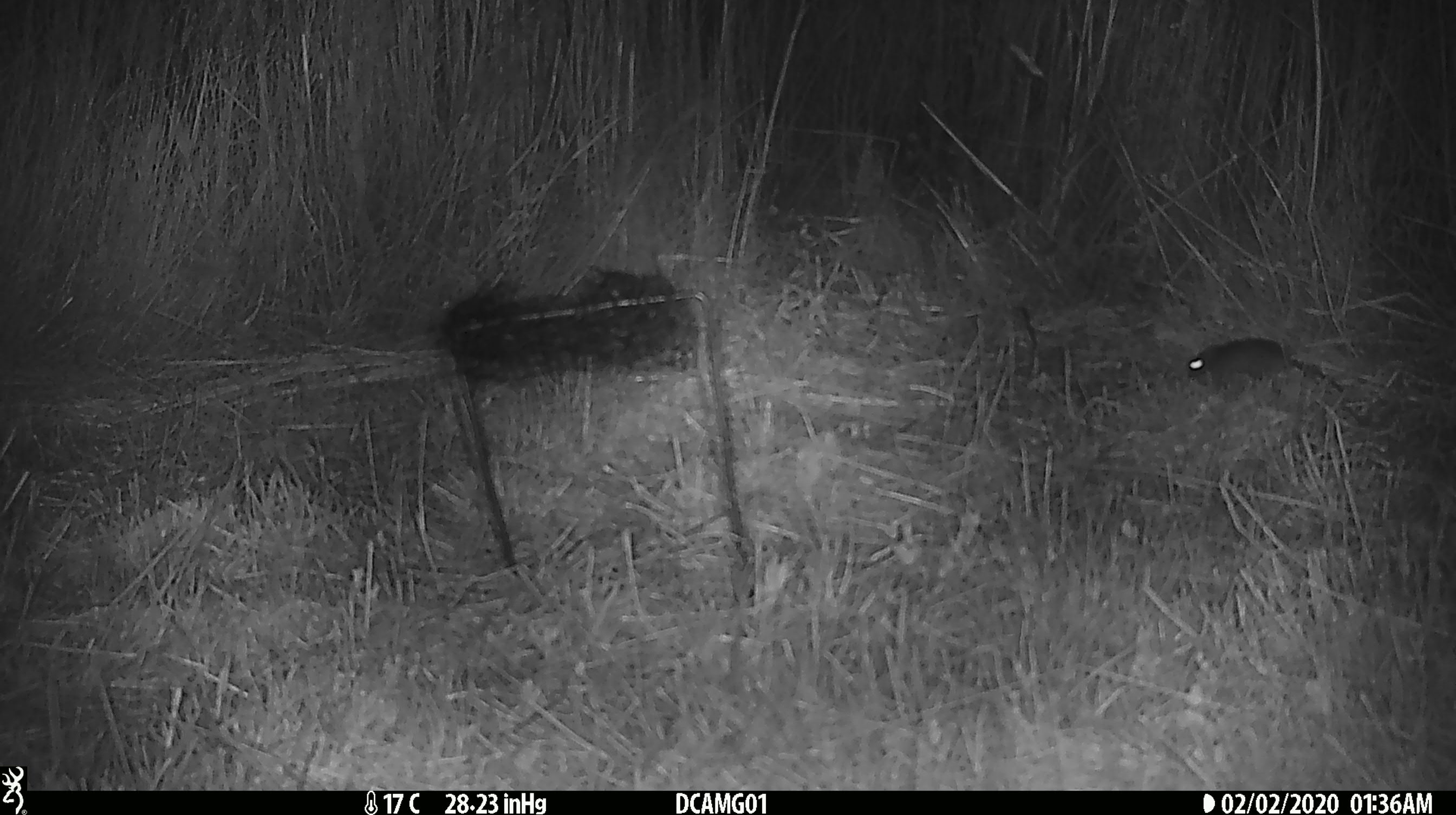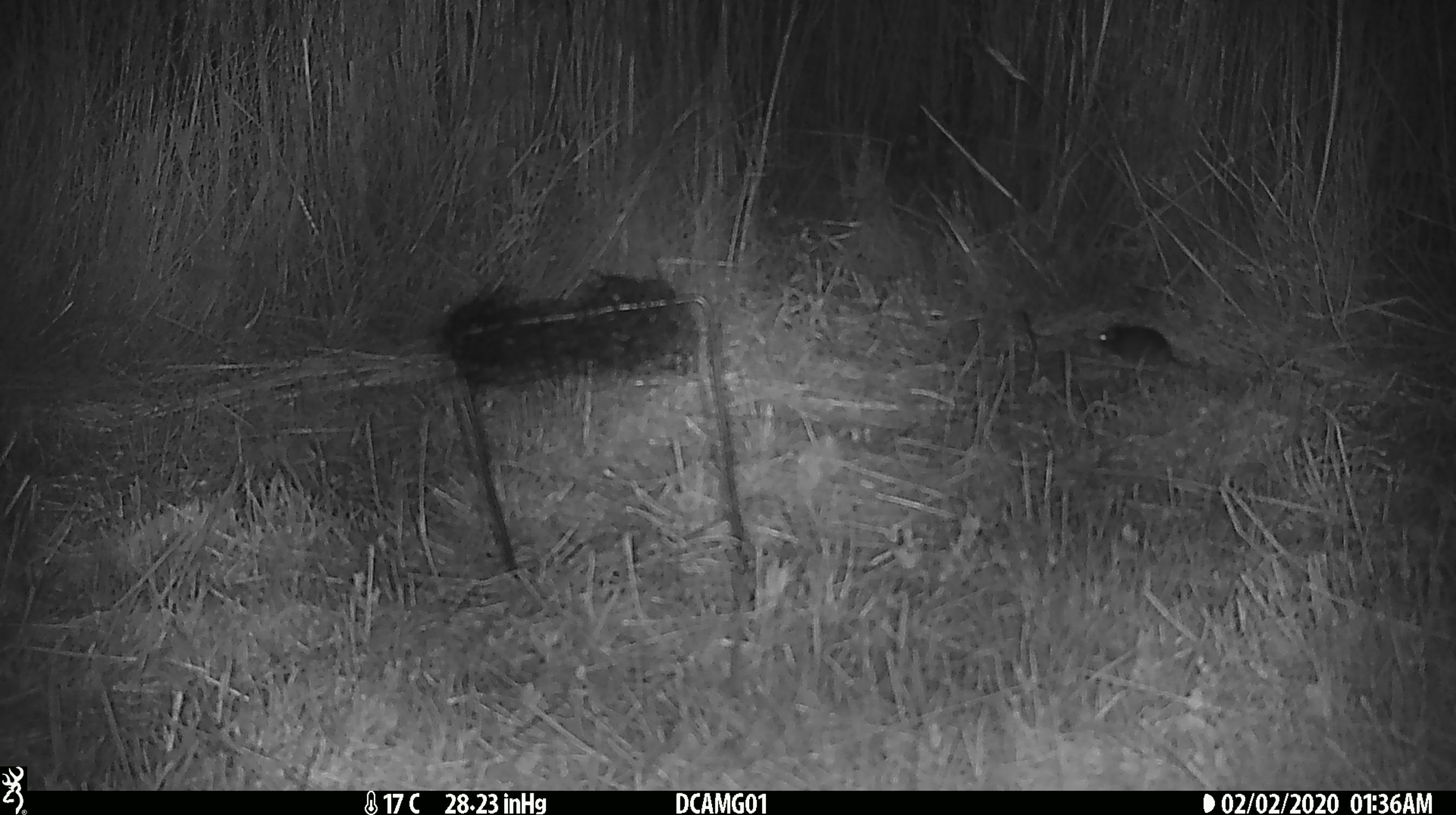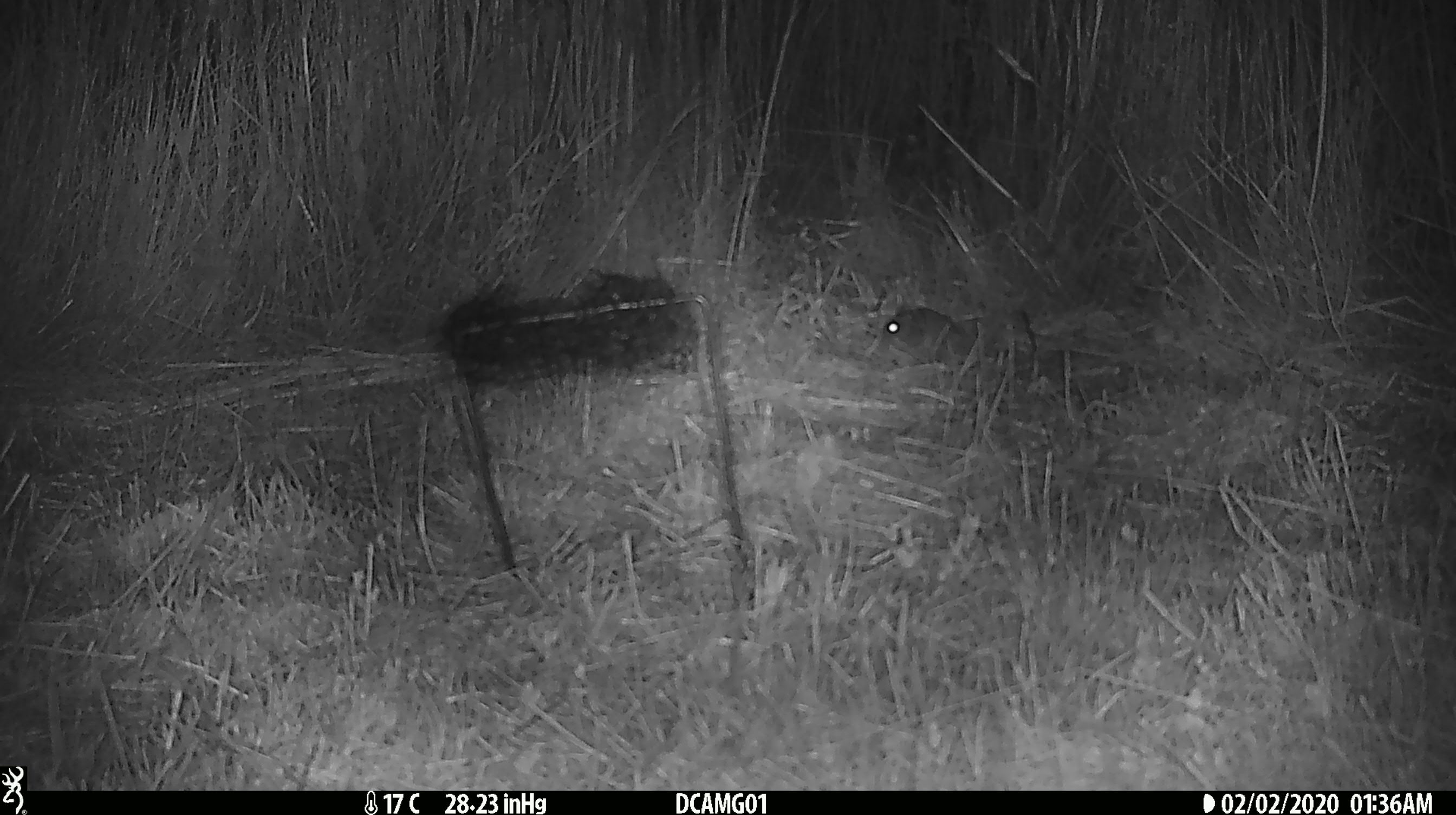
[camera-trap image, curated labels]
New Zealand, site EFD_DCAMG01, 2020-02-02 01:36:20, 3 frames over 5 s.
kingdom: Animalia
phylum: Chordata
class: Mammalia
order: Rodentia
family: Muridae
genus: Mus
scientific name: Mus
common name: mouse